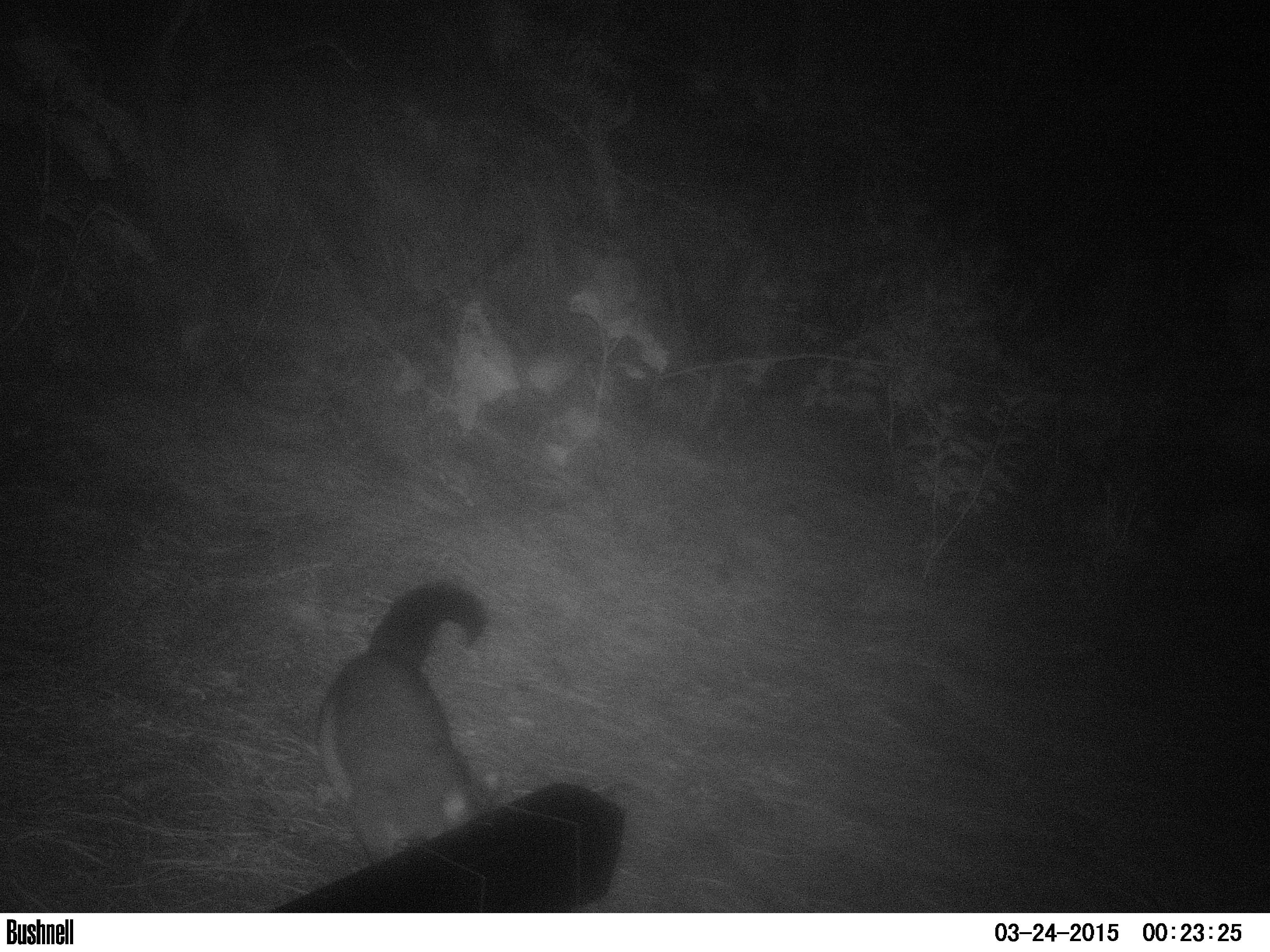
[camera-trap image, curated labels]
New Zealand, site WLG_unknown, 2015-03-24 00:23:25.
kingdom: Animalia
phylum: Chordata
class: Mammalia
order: Diprotodontia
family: Phalangeridae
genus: Trichosurus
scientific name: Trichosurus vulpecula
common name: common brushtail possum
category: possum